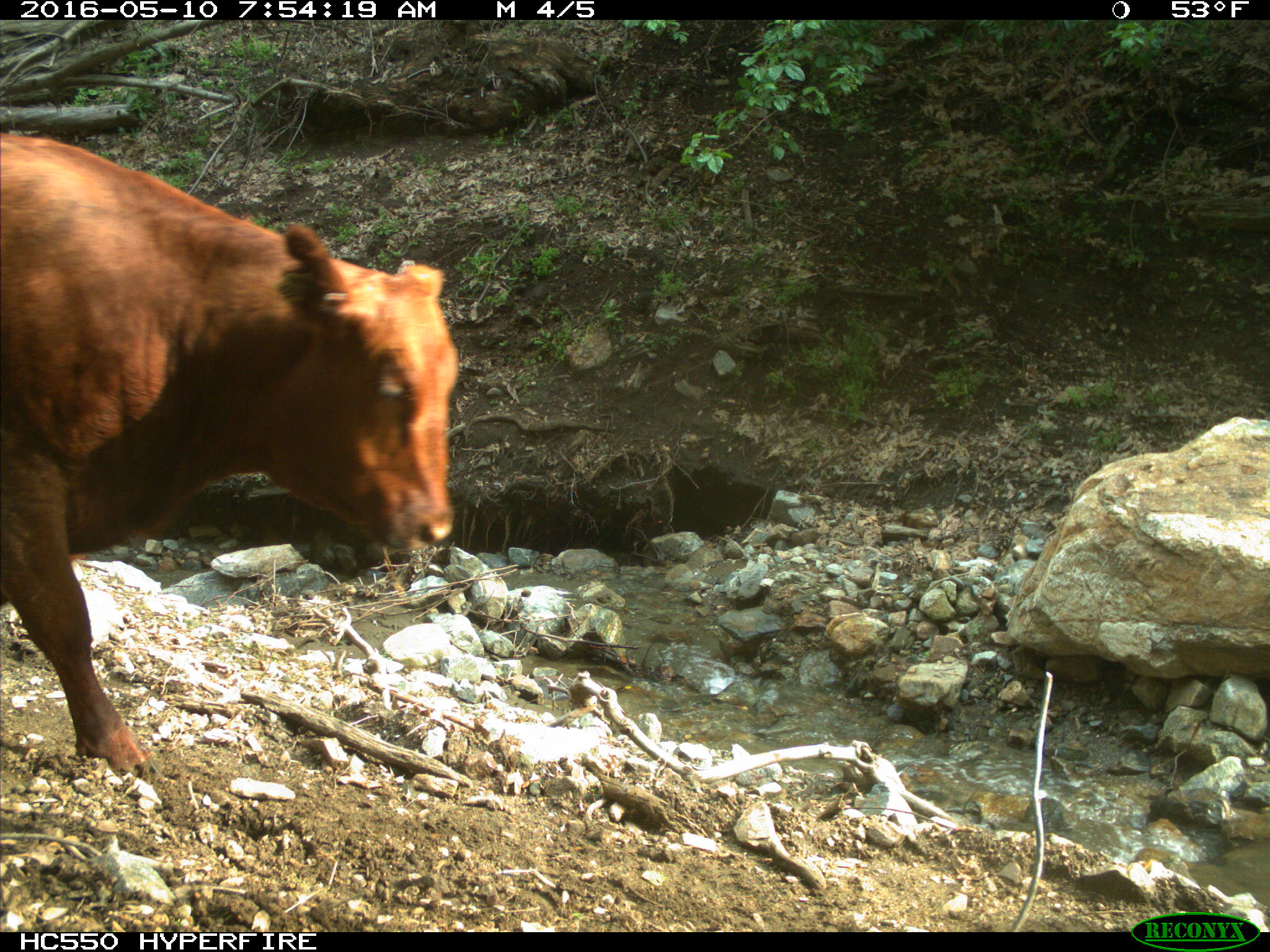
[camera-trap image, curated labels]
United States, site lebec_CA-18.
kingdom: Animalia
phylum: Chordata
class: Mammalia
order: Artiodactyla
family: Bovidae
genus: Bos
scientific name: Bos taurus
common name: domestic cow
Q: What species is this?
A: Bos taurus (domestic cow).